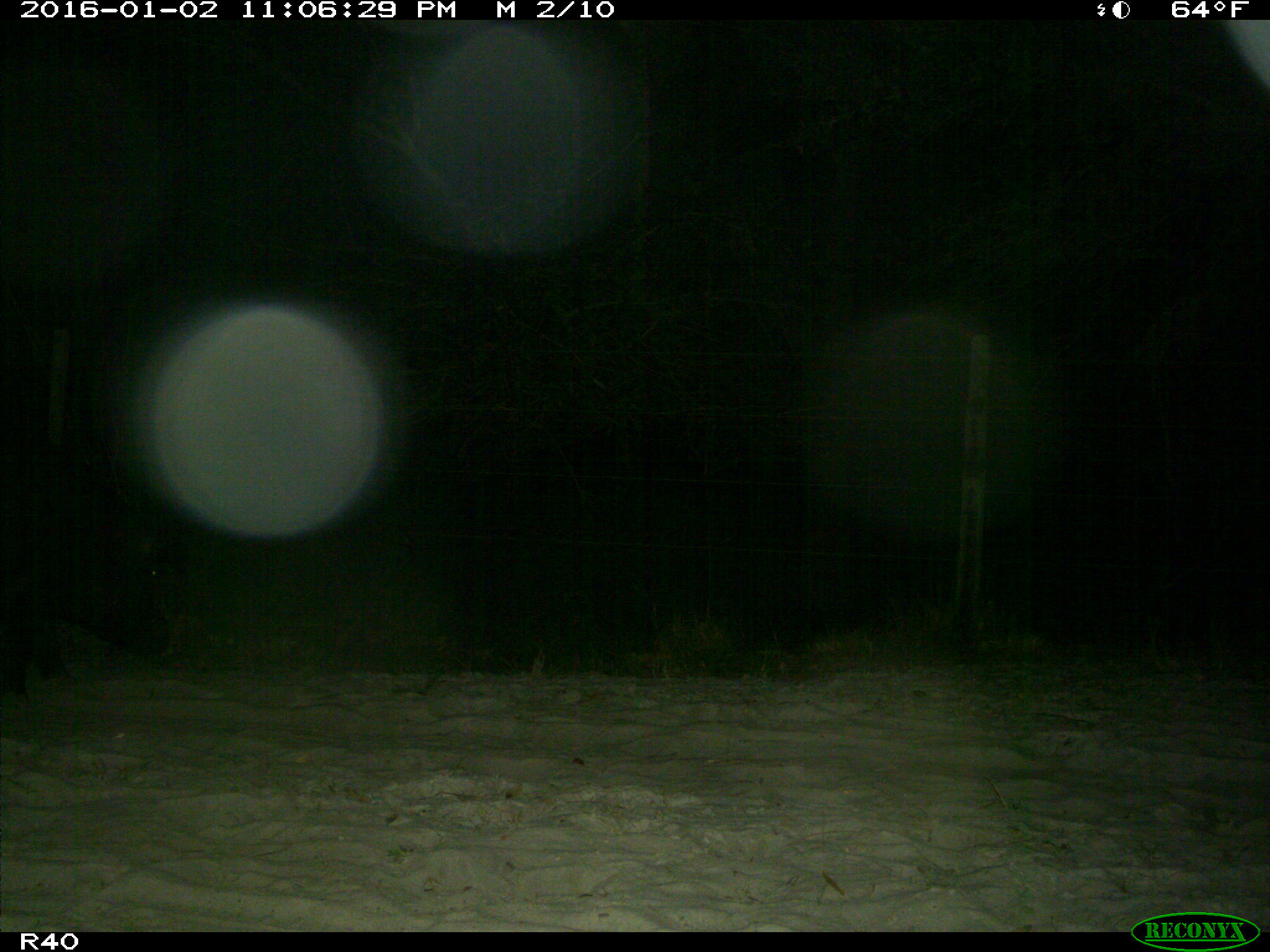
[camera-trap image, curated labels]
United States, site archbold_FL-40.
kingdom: Animalia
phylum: Chordata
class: Mammalia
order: Artiodactyla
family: Suidae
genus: Sus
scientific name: Sus scrofa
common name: wild boar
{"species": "Sus scrofa (wild boar)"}